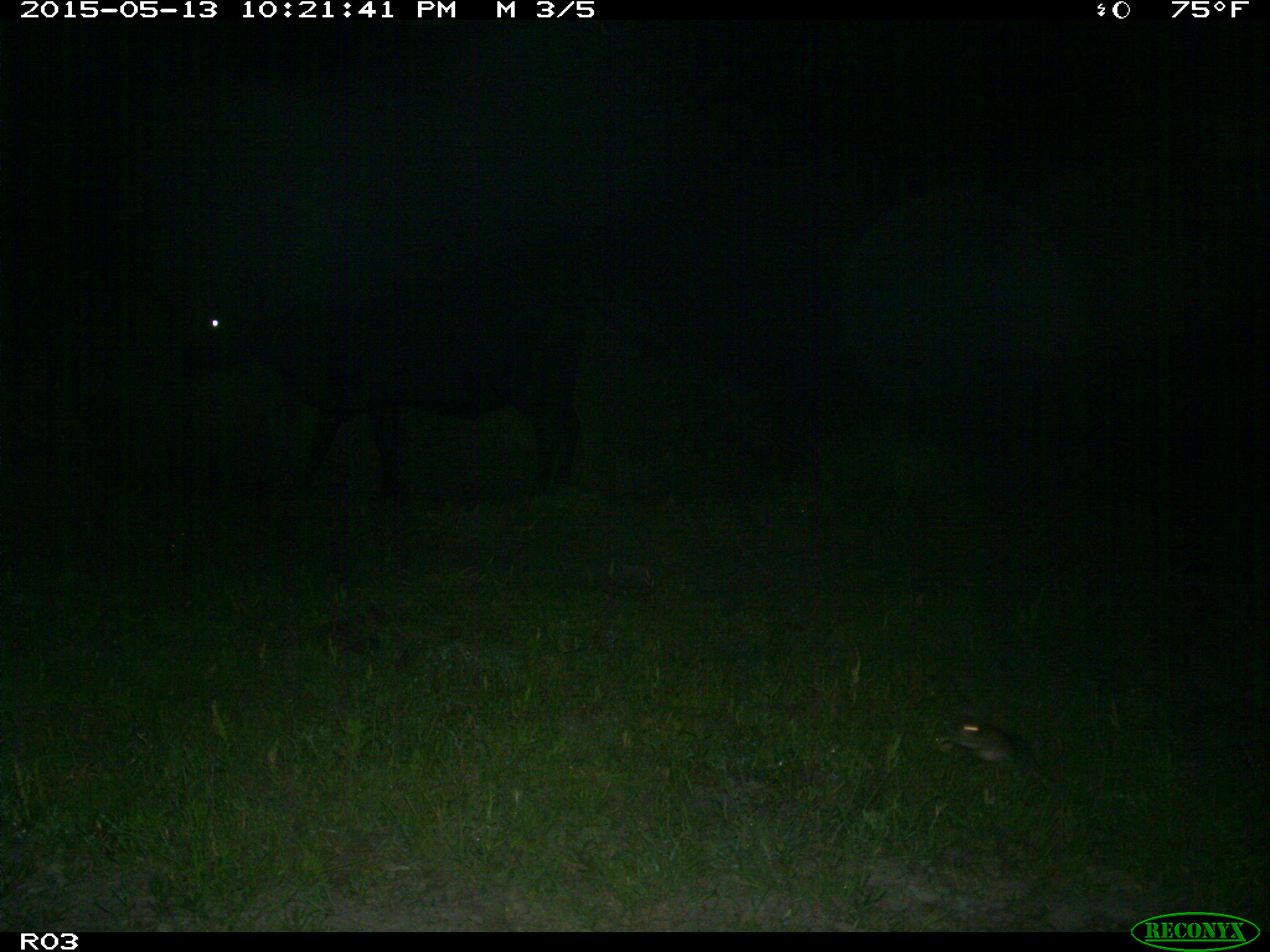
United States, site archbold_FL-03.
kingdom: Animalia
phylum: Chordata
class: Mammalia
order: Artiodactyla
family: Bovidae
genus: Bos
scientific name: Bos taurus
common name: domestic cow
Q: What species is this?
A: Bos taurus (domestic cow).